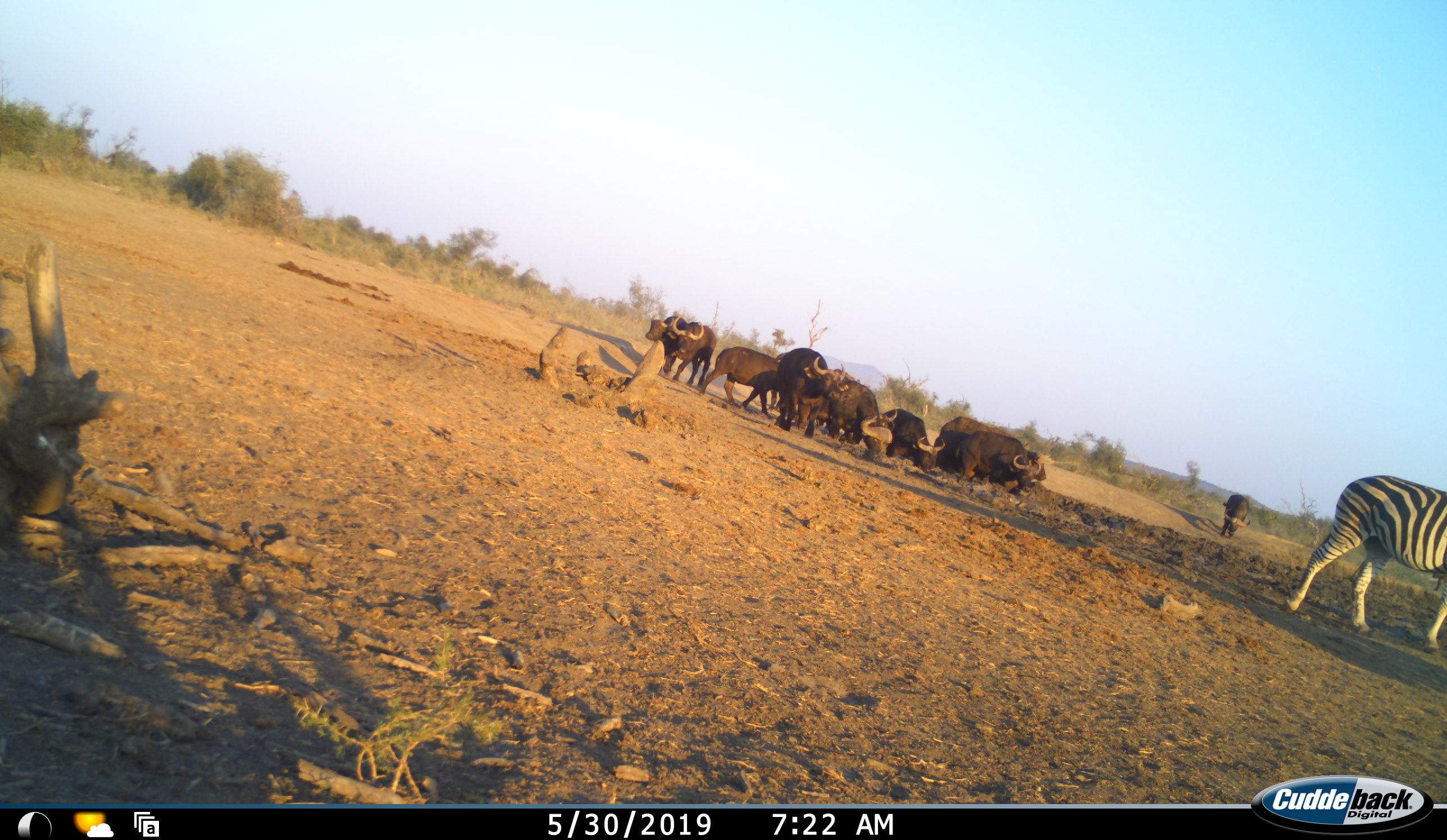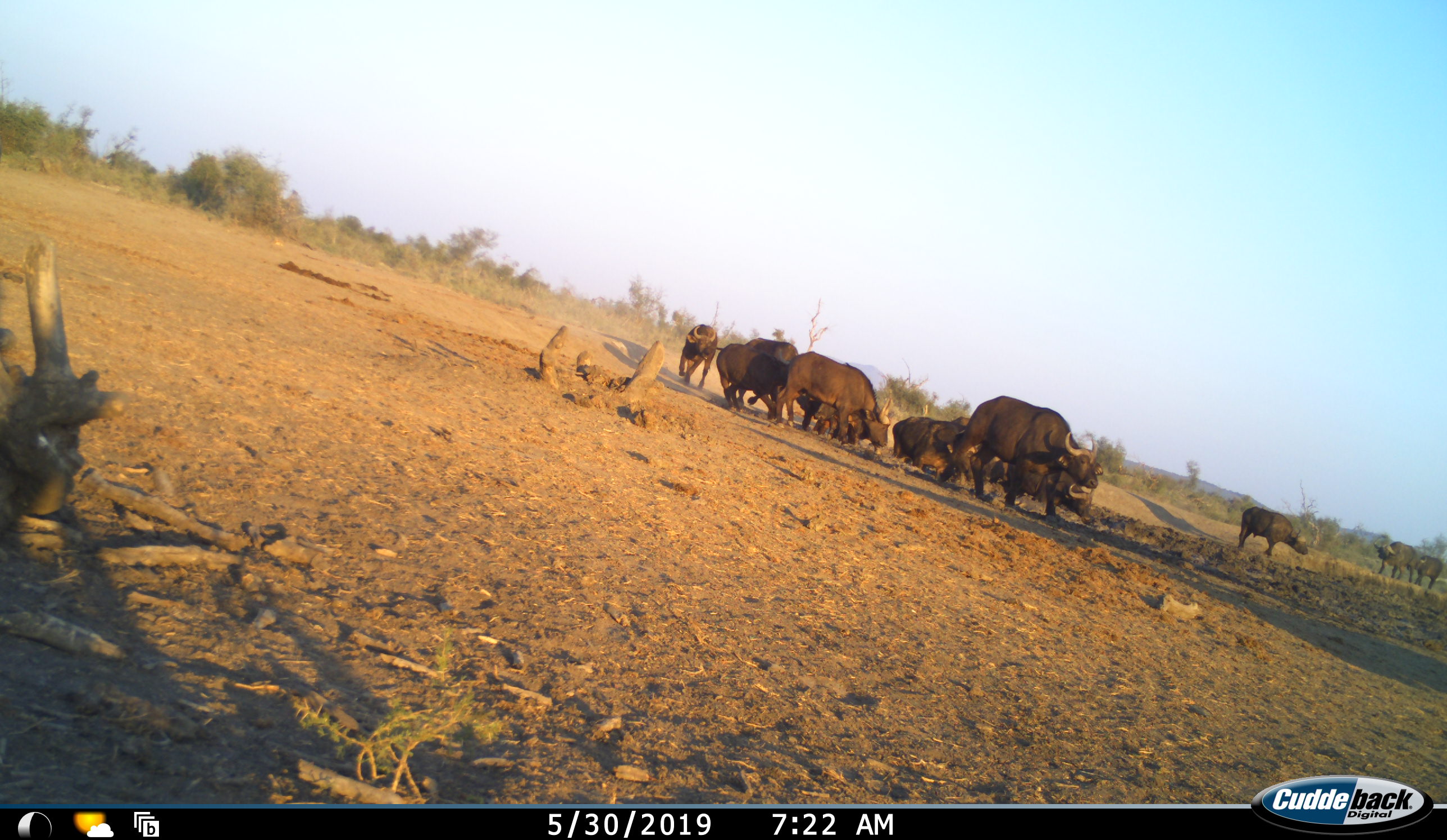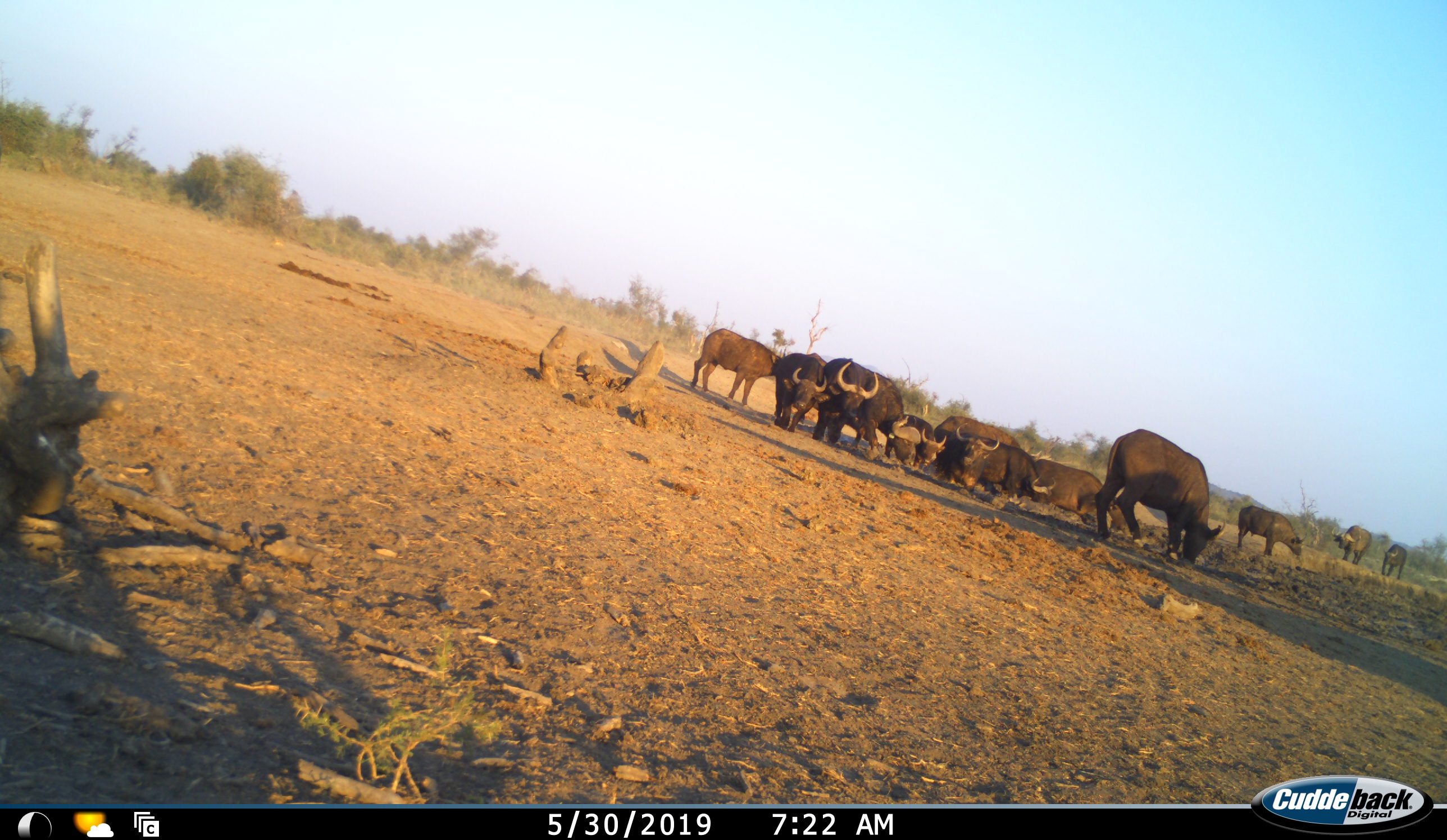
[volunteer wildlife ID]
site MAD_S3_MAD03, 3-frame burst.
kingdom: Animalia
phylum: Chordata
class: Mammalia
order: Artiodactyla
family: Bovidae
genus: Syncerus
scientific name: Syncerus caffer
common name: african buffalo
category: buffalo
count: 11-50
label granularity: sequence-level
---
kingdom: Animalia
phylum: Chordata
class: Mammalia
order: Perissodactyla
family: Equidae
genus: Equus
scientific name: Equus quagga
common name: plains zebra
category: zebraplains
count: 1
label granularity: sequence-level